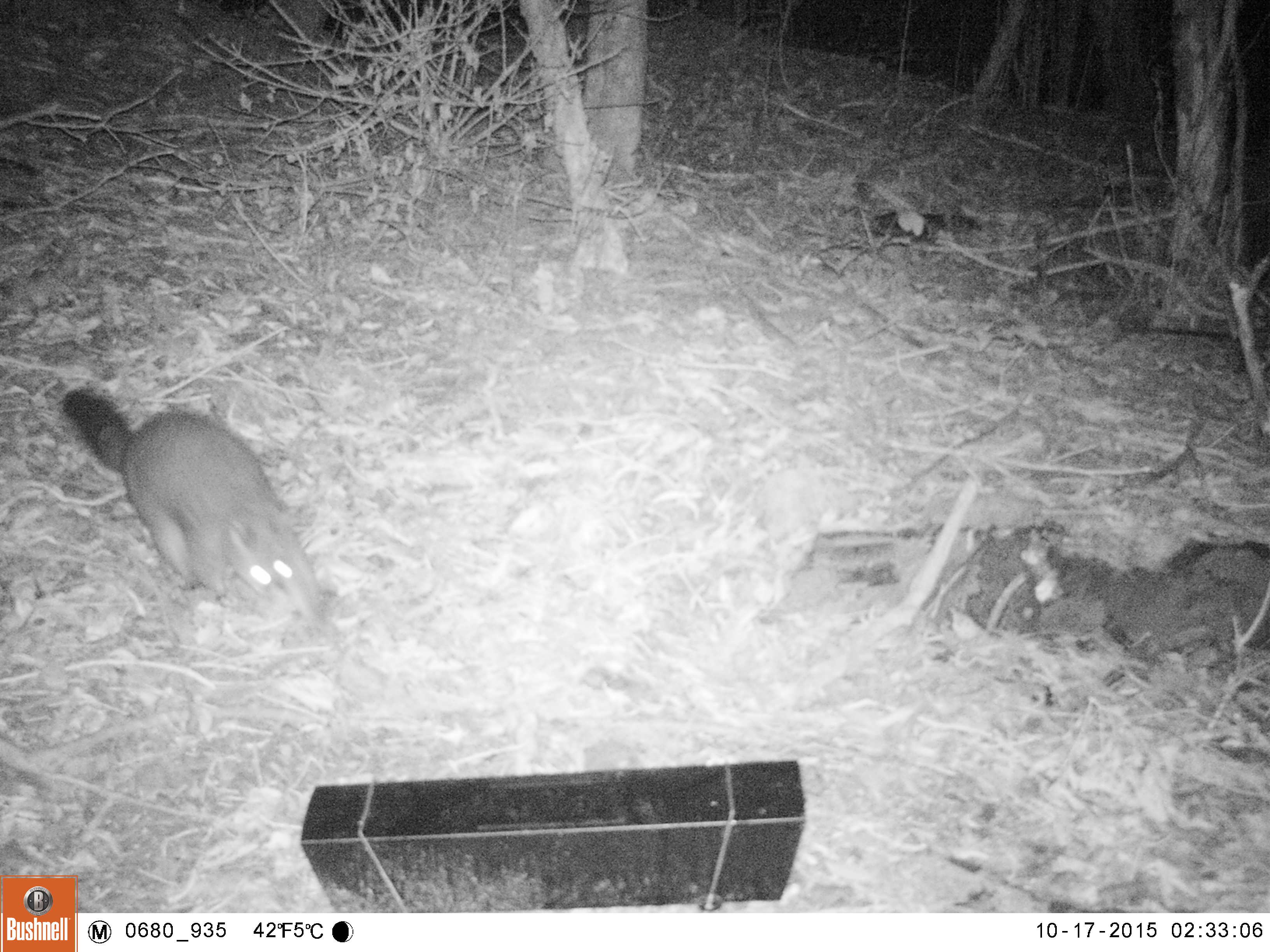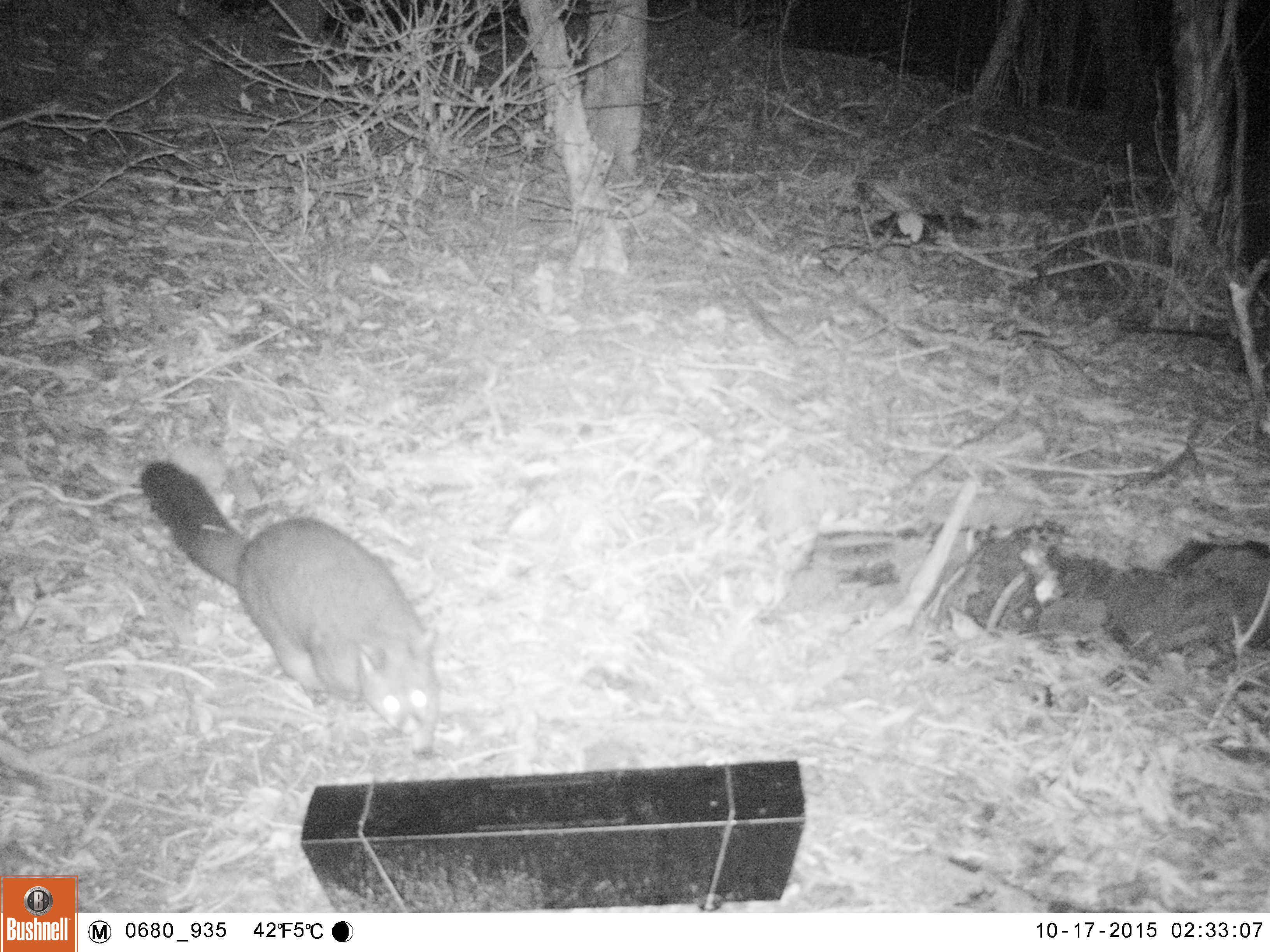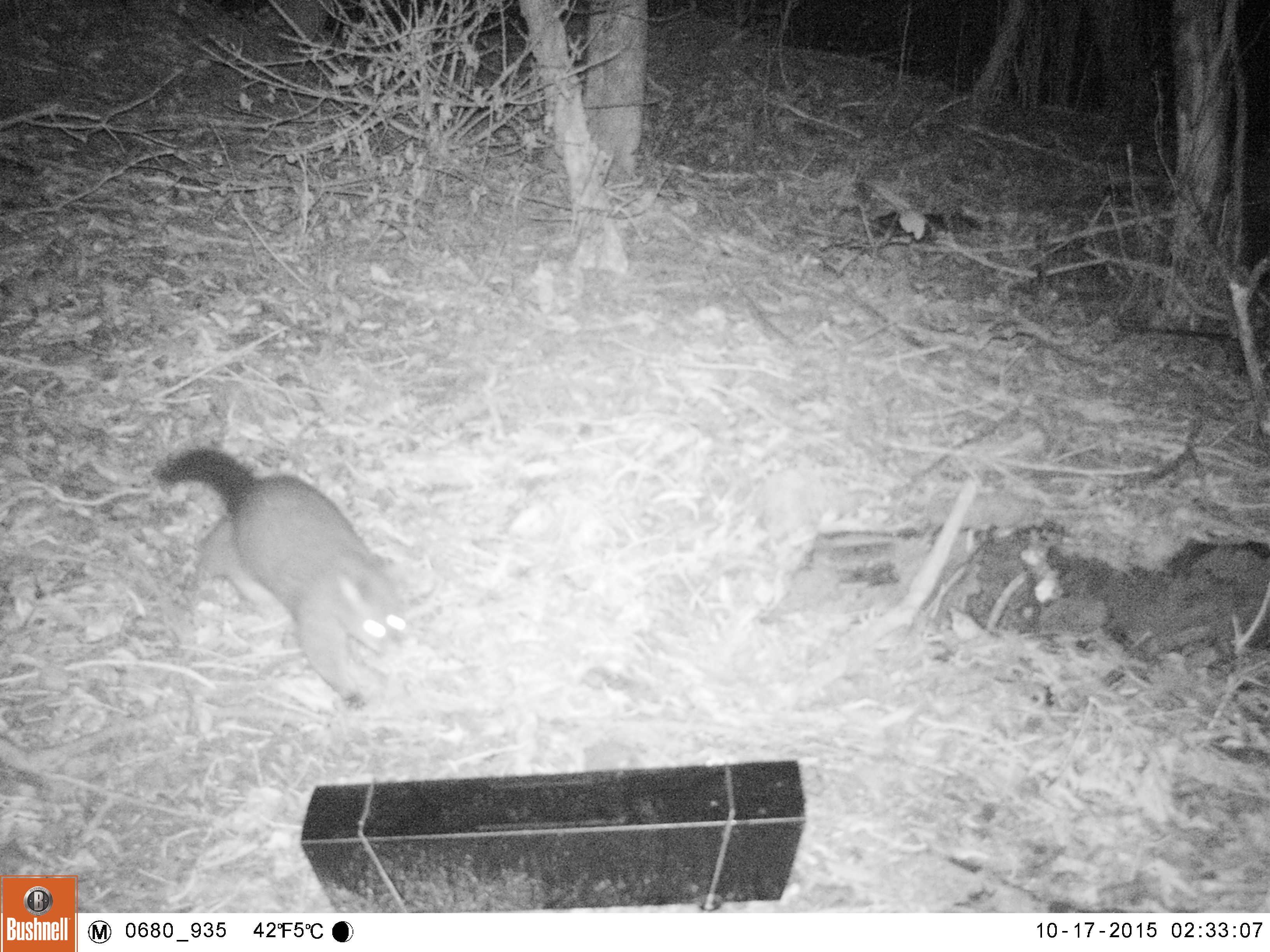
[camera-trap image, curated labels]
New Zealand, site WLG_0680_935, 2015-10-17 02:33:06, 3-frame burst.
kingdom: Animalia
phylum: Chordata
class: Mammalia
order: Diprotodontia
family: Phalangeridae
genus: Trichosurus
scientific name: Trichosurus vulpecula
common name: common brushtail possum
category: possum